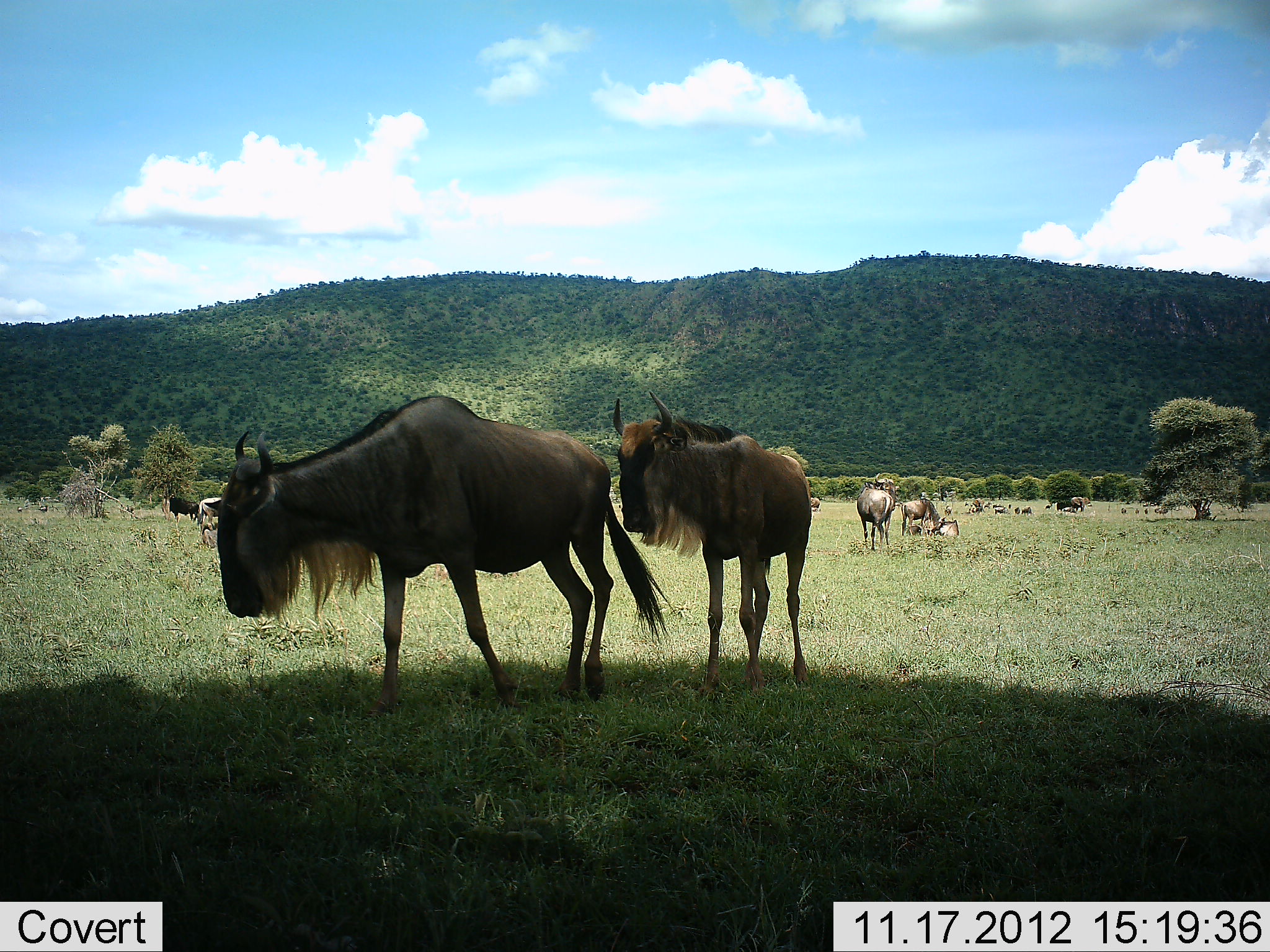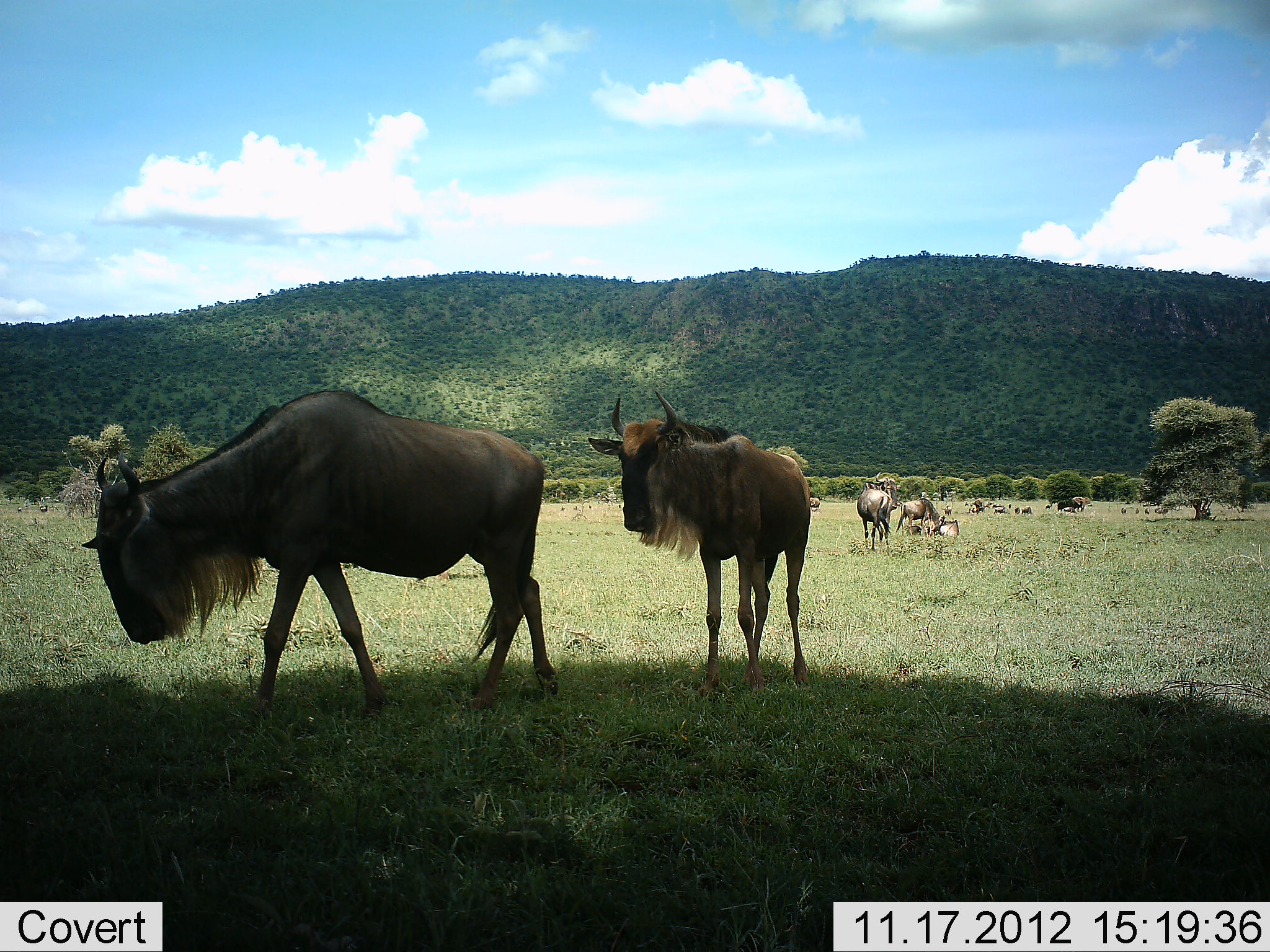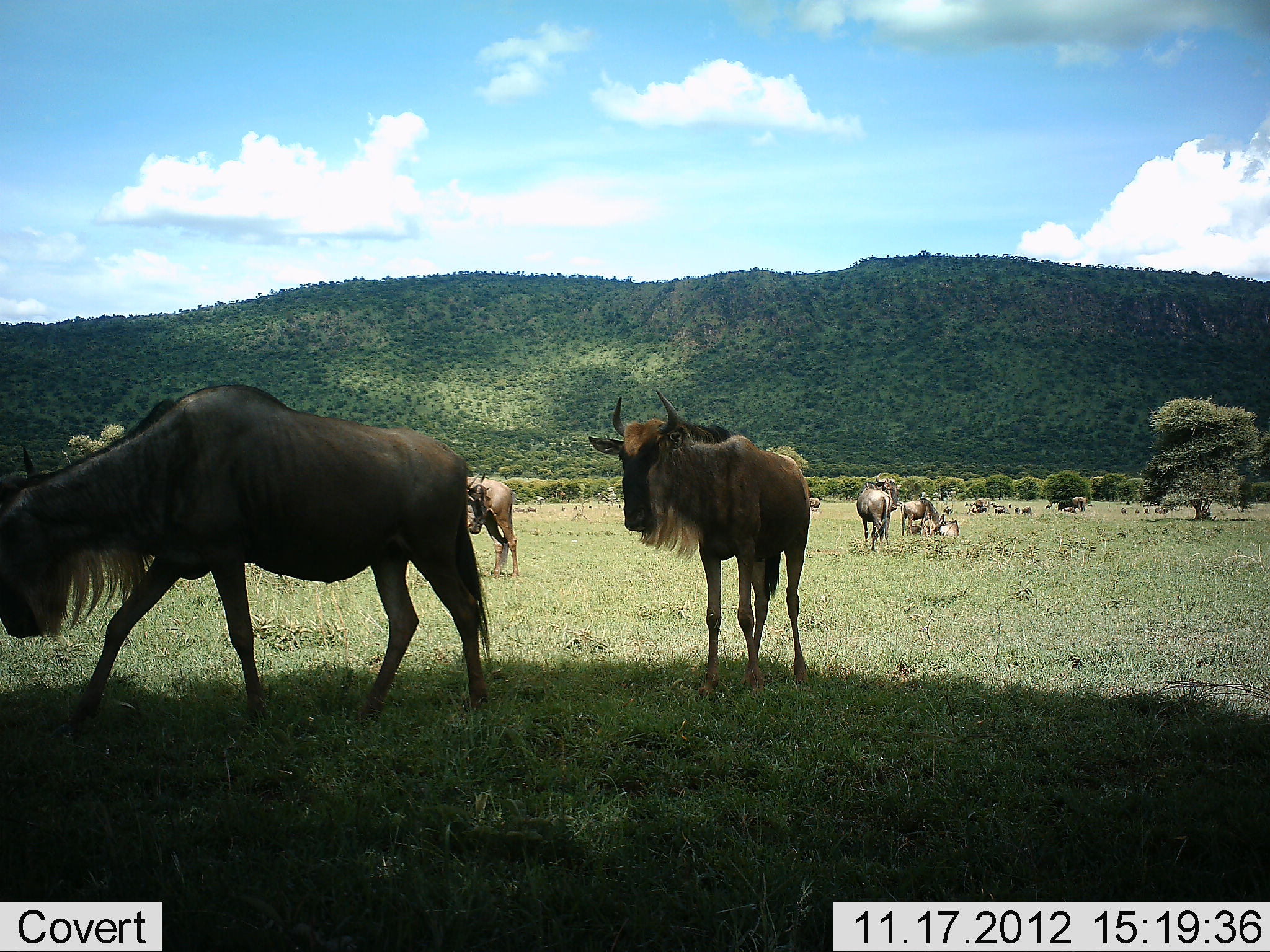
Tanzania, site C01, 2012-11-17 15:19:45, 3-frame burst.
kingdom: Animalia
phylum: Chordata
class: Mammalia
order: Artiodactyla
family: Bovidae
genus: Connochaetes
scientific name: Connochaetes taurinus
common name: blue wildebeest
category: wildebeest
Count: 11-50.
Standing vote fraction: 90%.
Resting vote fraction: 70%.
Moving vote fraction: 80%.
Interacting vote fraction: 0%.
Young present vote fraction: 0%.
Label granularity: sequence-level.